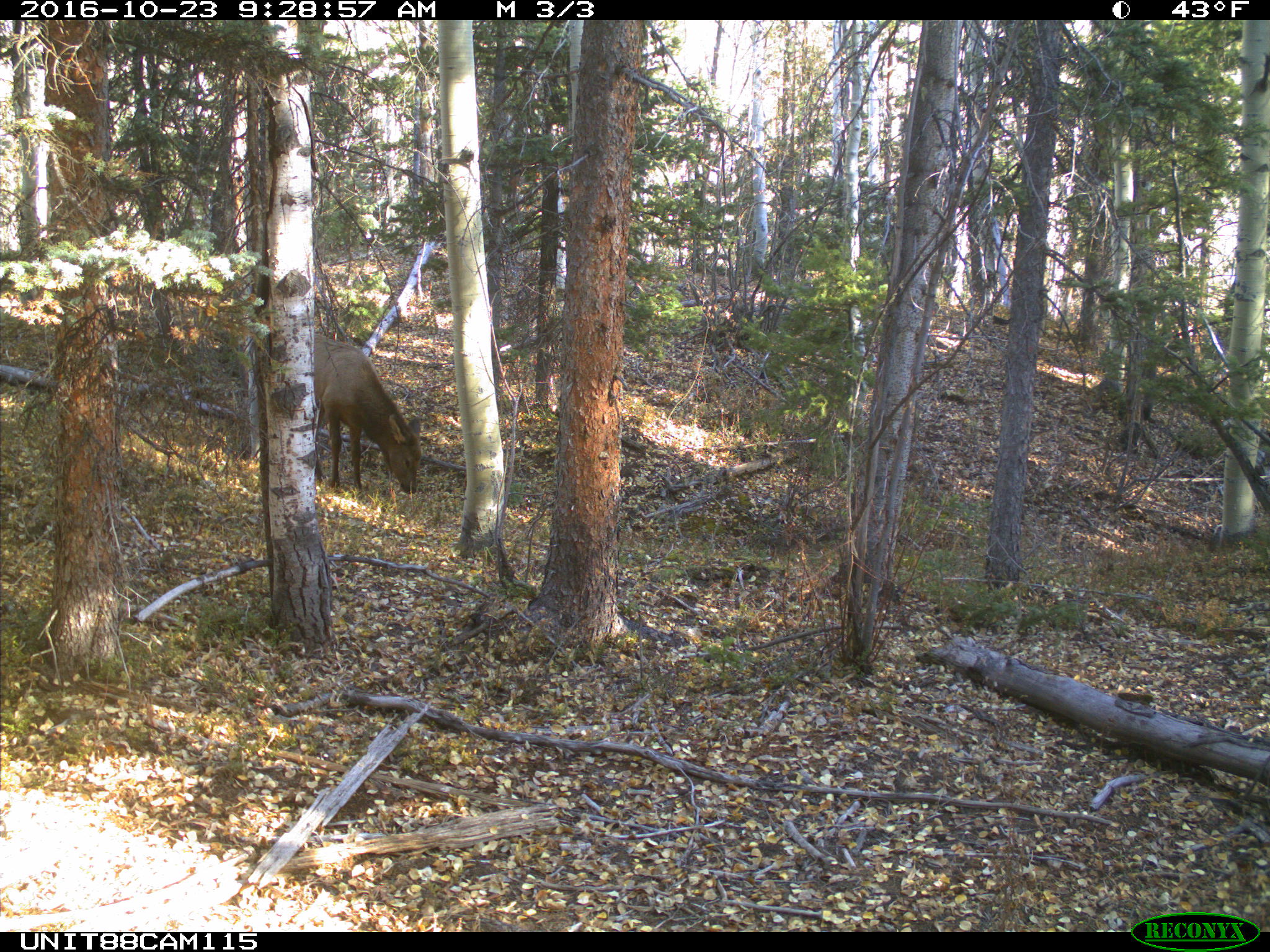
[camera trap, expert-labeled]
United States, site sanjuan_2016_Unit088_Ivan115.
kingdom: Animalia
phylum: Chordata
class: Mammalia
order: Artiodactyla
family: Cervidae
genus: Cervus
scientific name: Cervus elaphus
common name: red deer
Cervus elaphus (red deer).